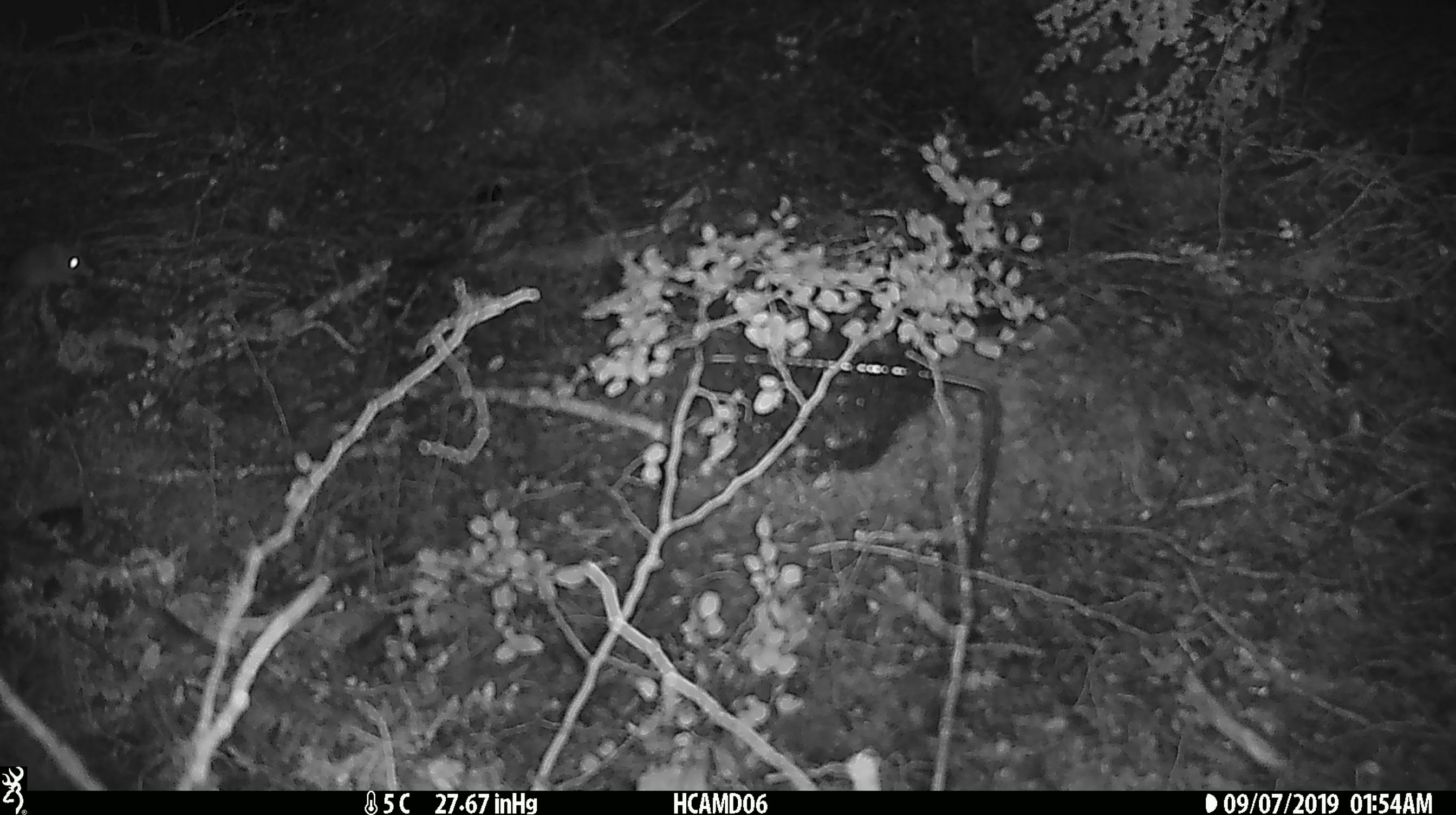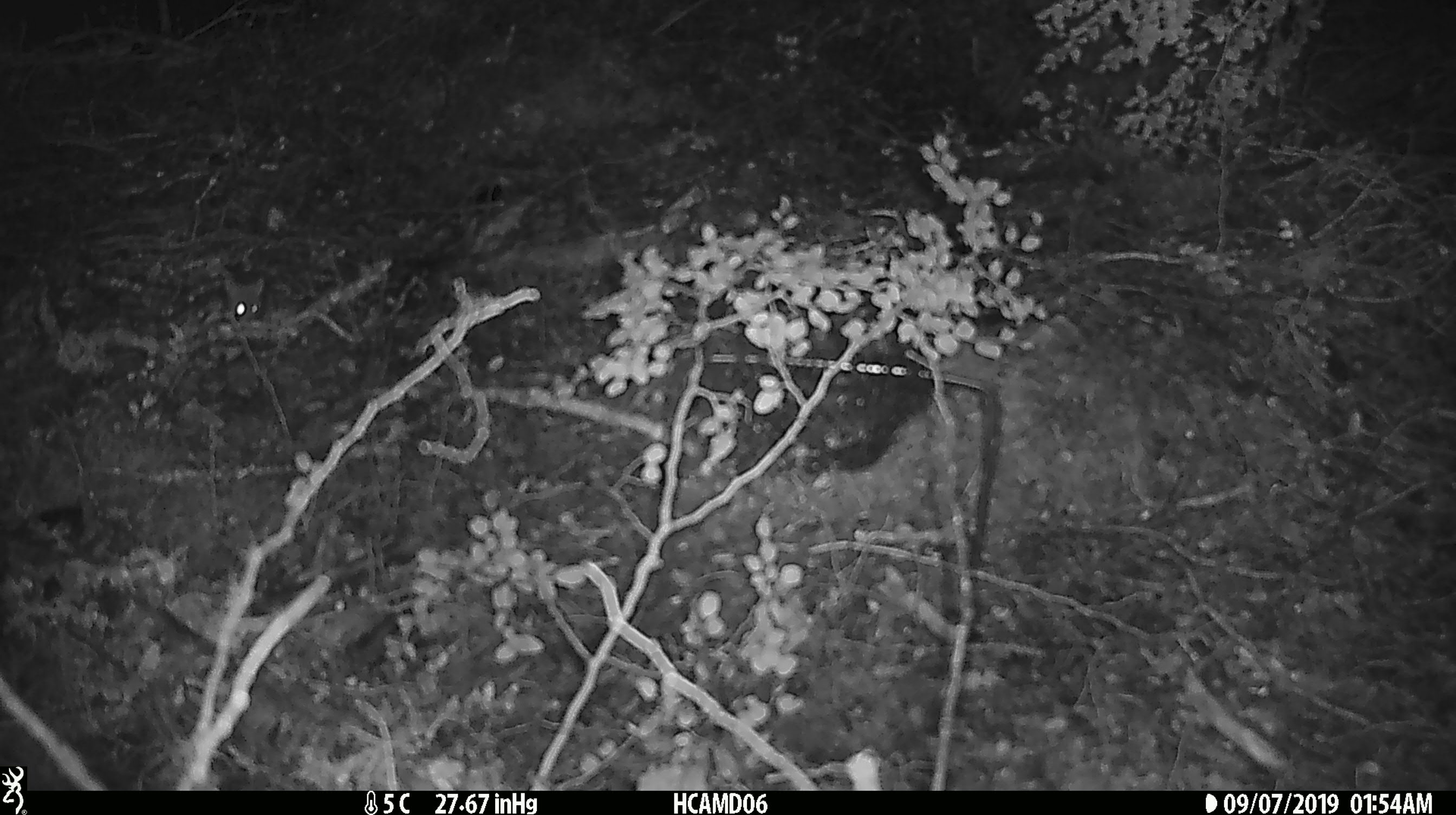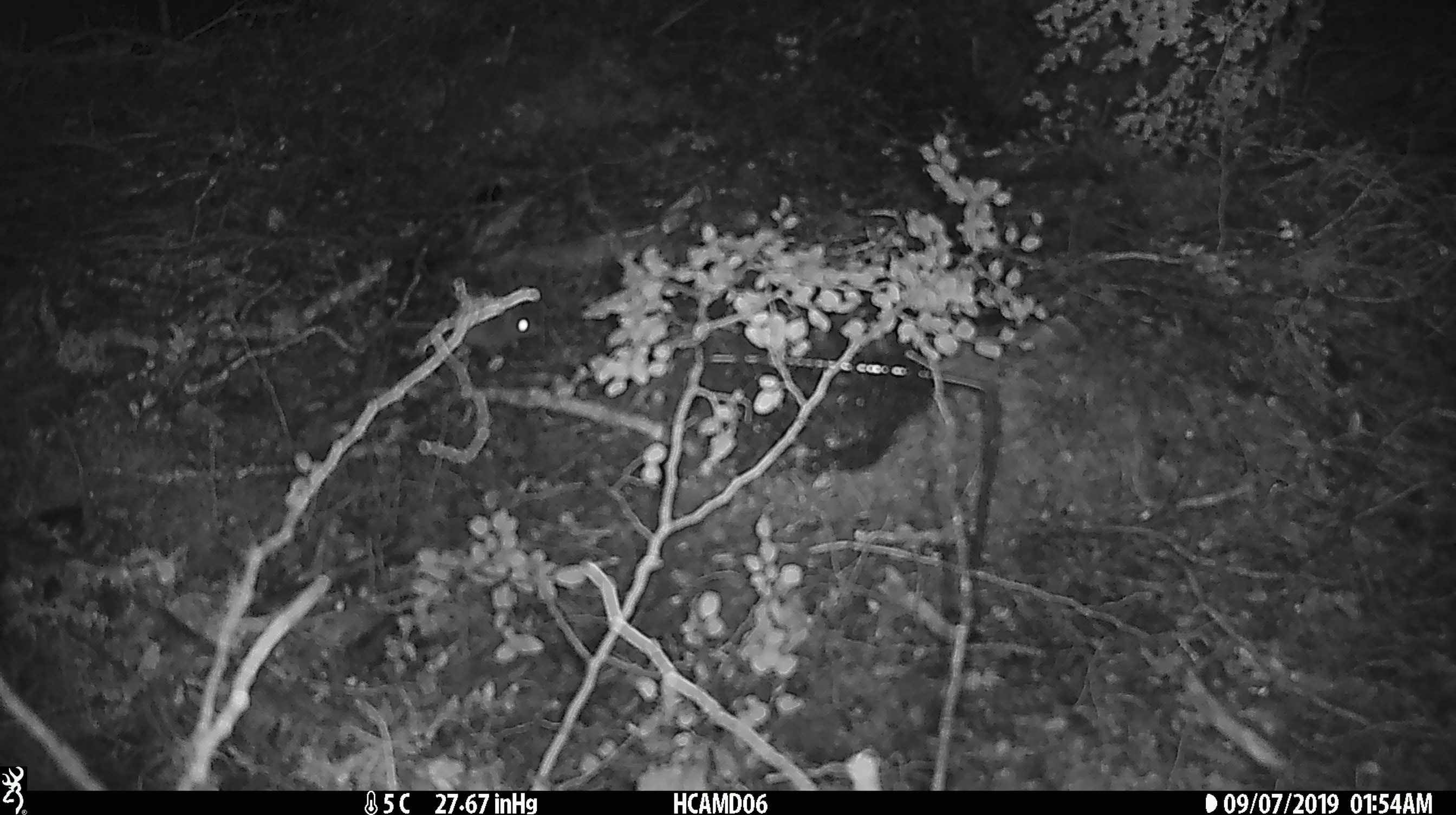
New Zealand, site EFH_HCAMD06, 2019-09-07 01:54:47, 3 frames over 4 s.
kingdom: Animalia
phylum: Chordata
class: Mammalia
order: Rodentia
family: Muridae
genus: Mus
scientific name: Mus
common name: mouse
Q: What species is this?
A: Mouse (Mus).